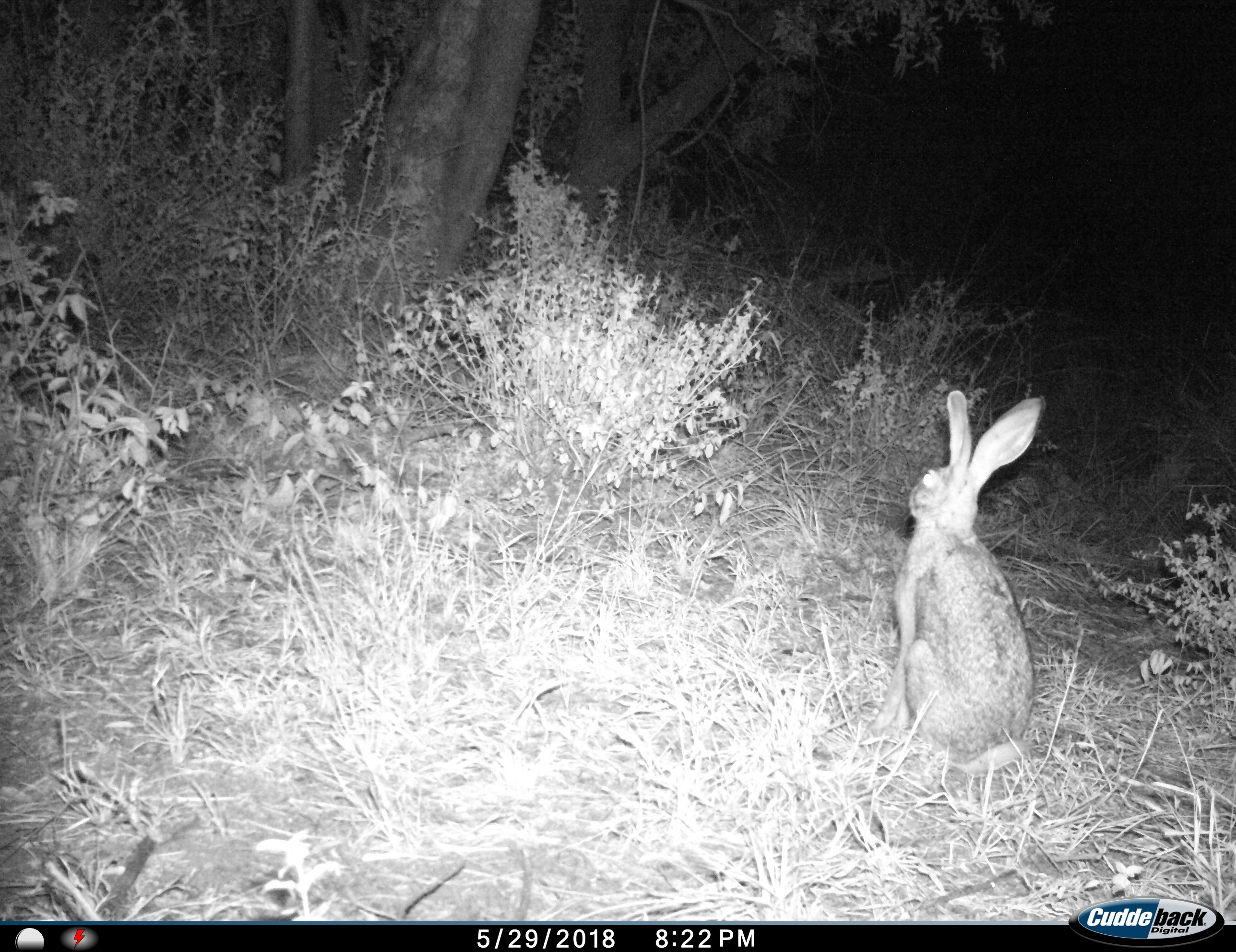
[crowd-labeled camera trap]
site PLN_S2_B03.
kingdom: Animalia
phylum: Chordata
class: Mammalia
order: Lagomorpha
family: Leporidae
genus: Lepus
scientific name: Lepus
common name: hare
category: hareunknown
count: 1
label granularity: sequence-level